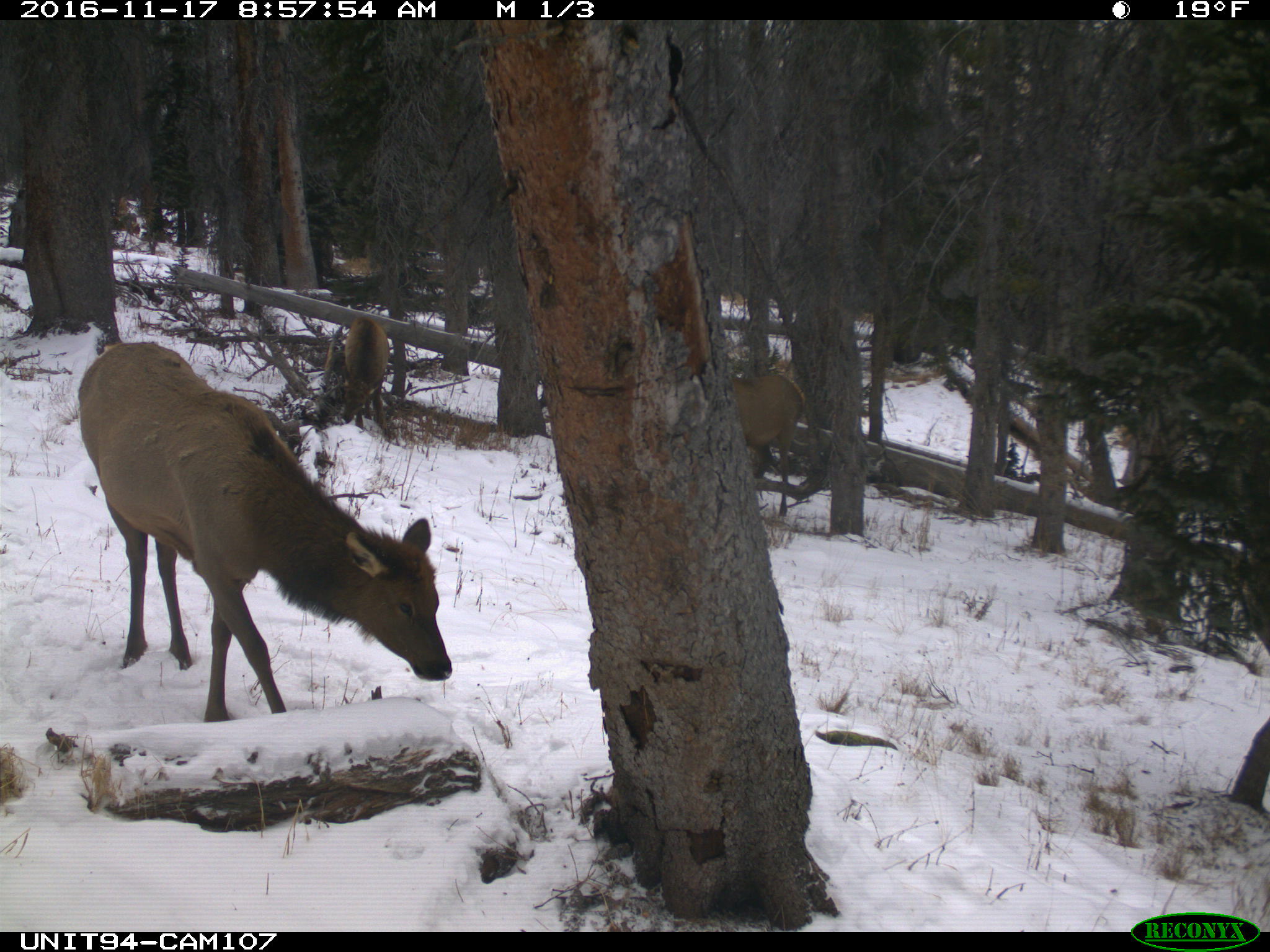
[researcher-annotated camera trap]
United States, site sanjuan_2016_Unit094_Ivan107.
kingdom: Animalia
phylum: Chordata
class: Mammalia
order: Artiodactyla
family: Cervidae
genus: Cervus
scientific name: Cervus elaphus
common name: red deer